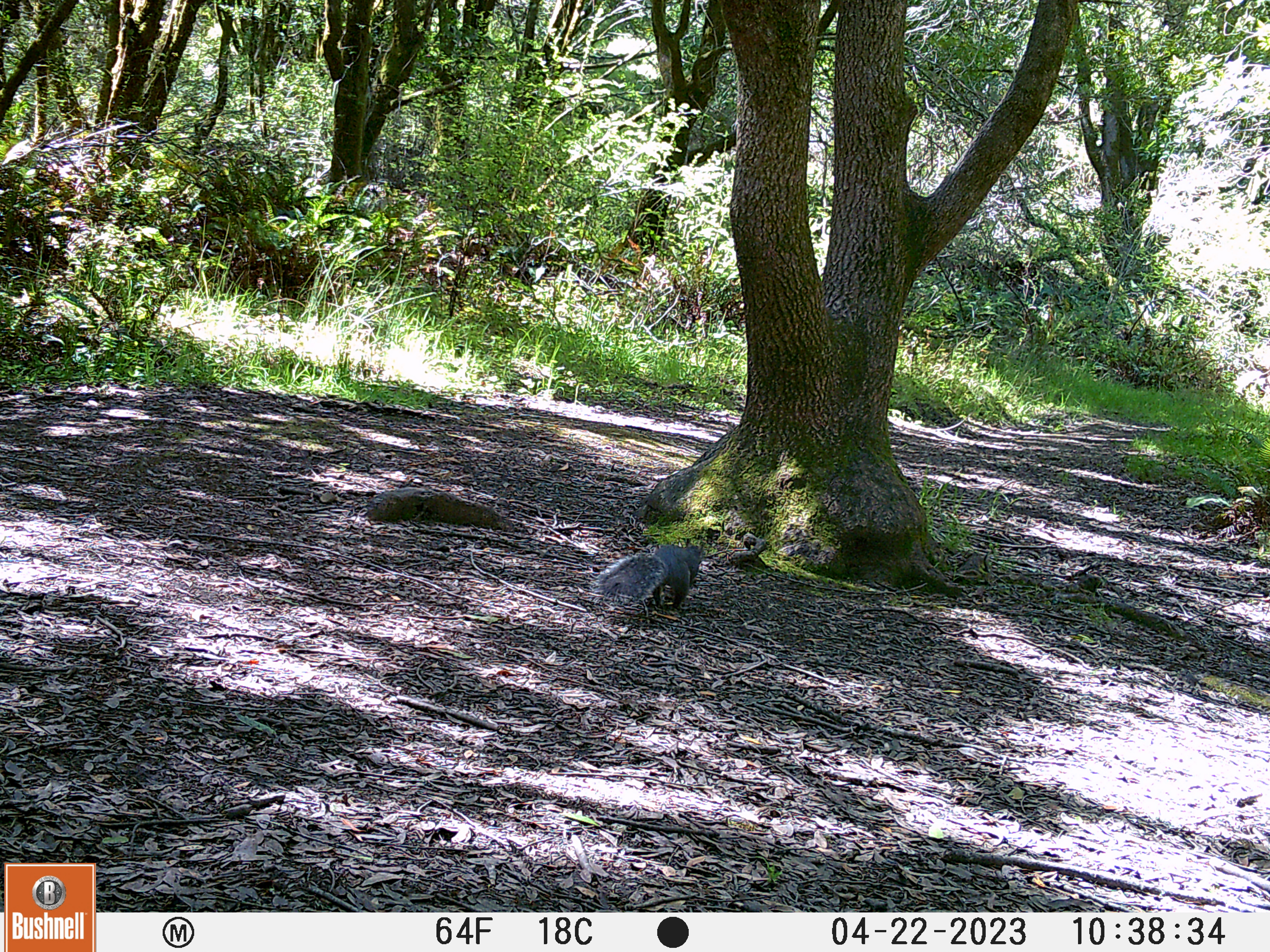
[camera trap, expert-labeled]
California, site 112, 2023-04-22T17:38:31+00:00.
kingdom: Animalia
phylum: Chordata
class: Mammalia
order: Rodentia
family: Sciuridae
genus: Sciurus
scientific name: Sciurus griseus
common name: western gray squirrel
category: western grey squirrel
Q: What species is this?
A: Western grey squirrel (western gray squirrel) (Sciurus griseus).